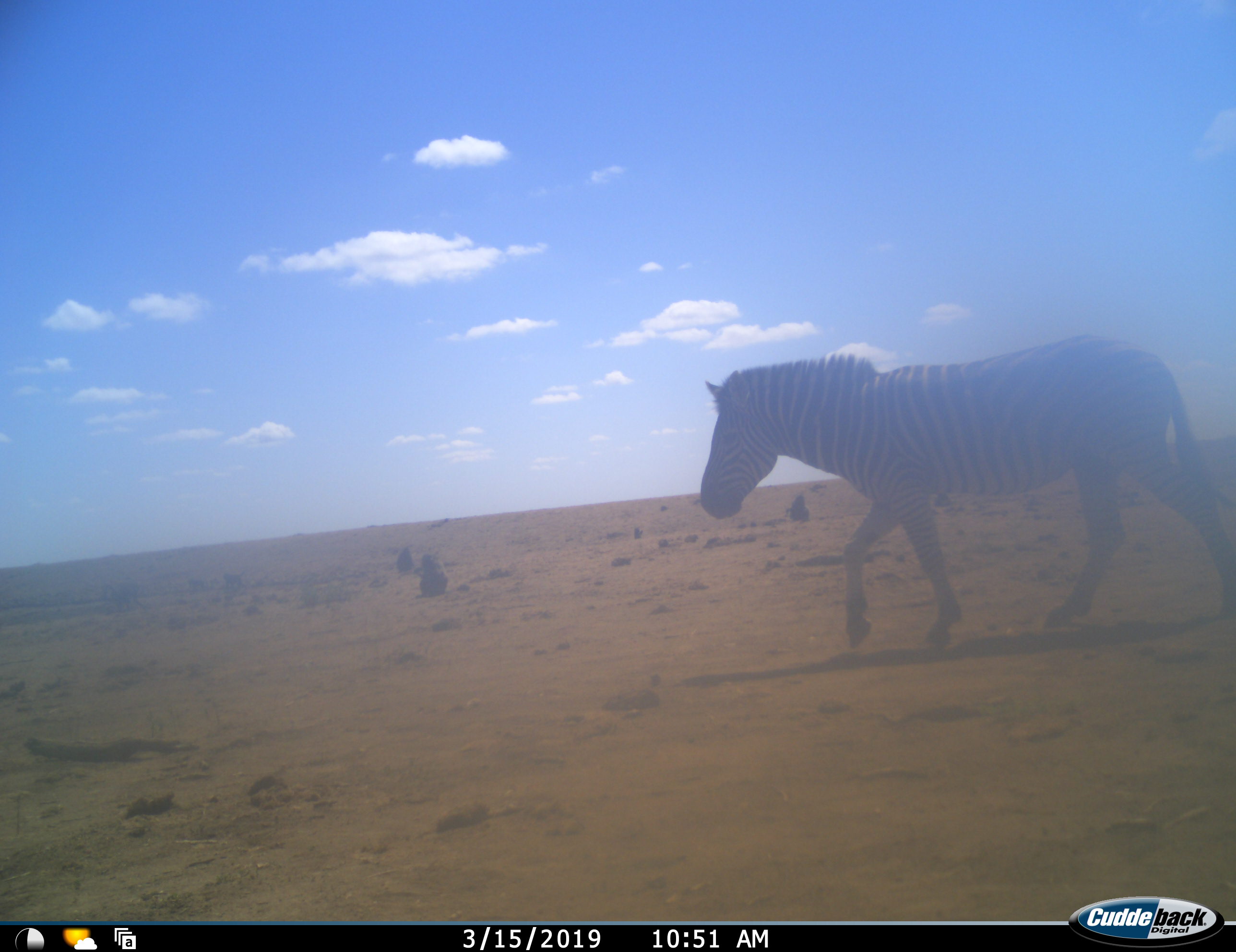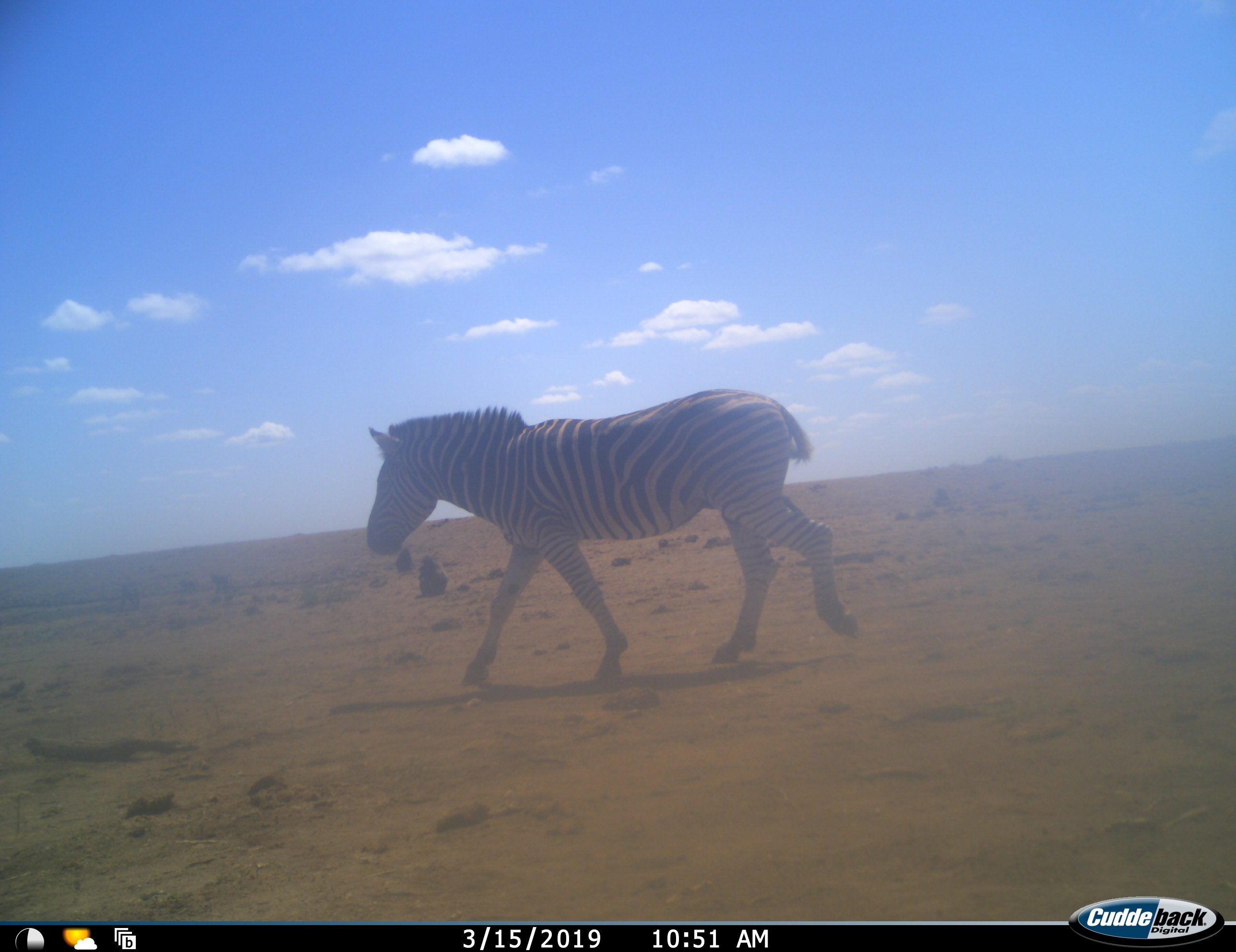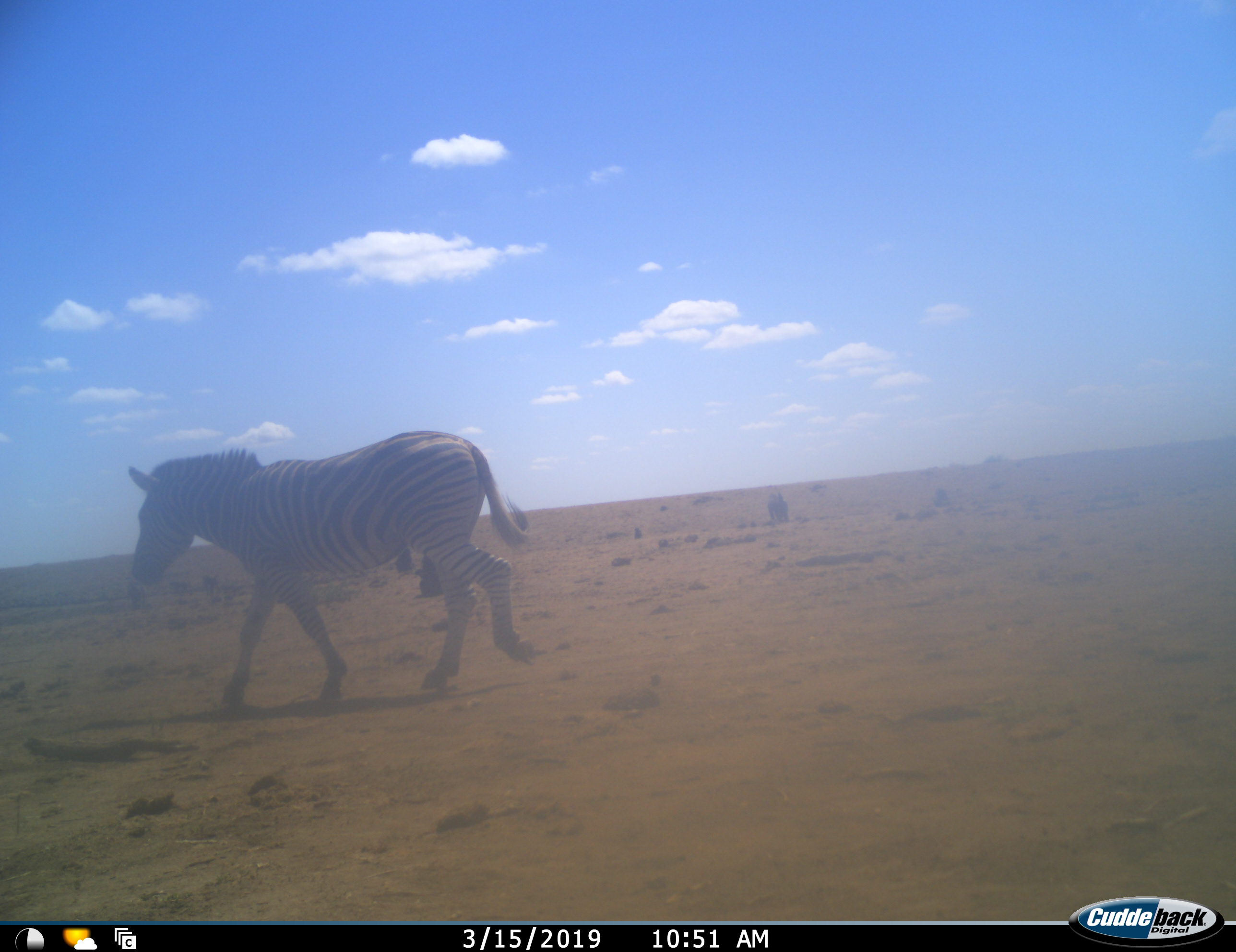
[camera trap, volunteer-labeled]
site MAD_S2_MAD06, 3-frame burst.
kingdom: Animalia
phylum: Chordata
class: Mammalia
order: Perissodactyla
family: Equidae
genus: Equus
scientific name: Equus quagga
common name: plains zebra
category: zebraplains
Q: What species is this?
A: Zebraplains (plains zebra) (Equus quagga).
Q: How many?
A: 1.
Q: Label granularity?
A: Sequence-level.